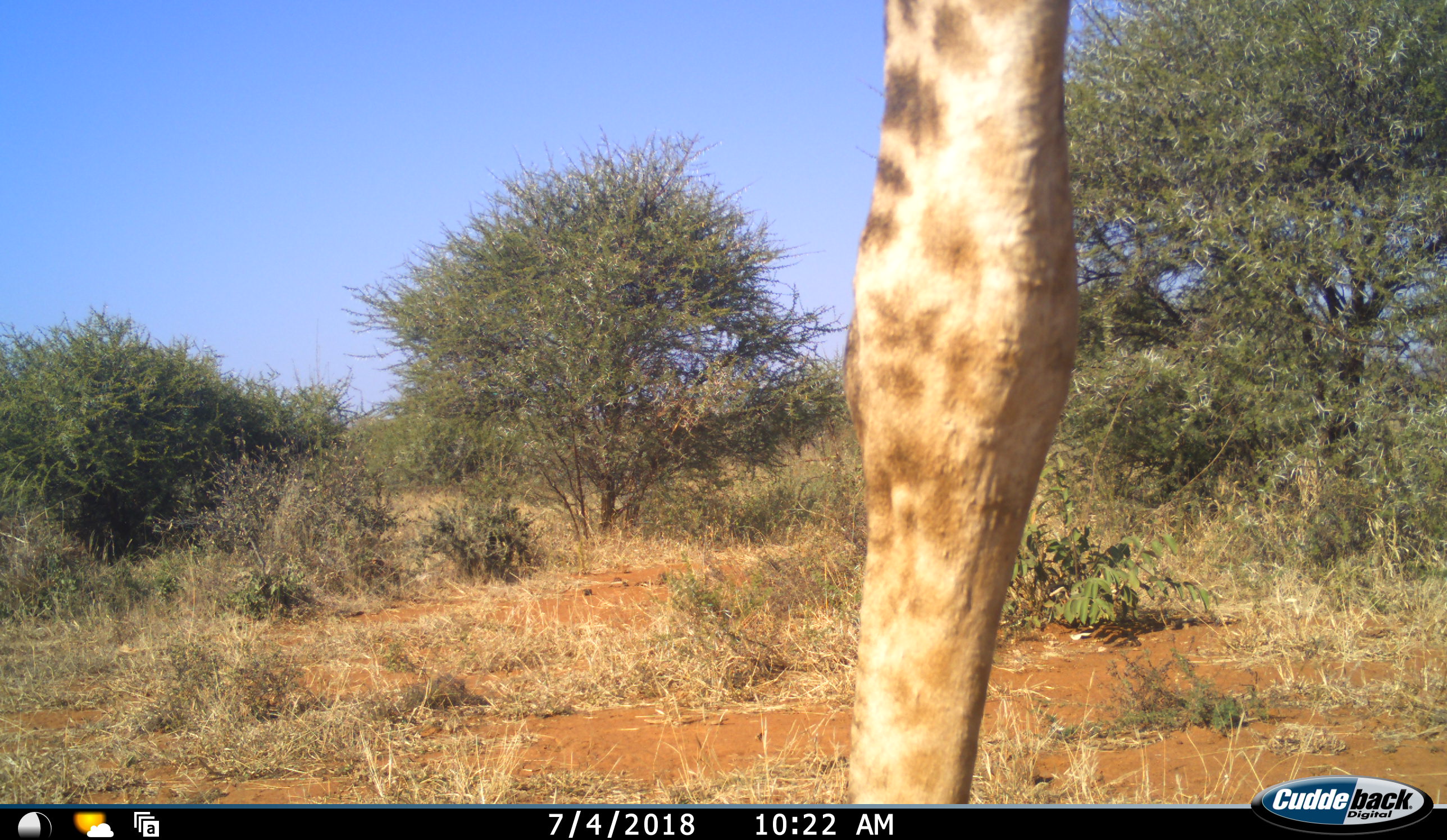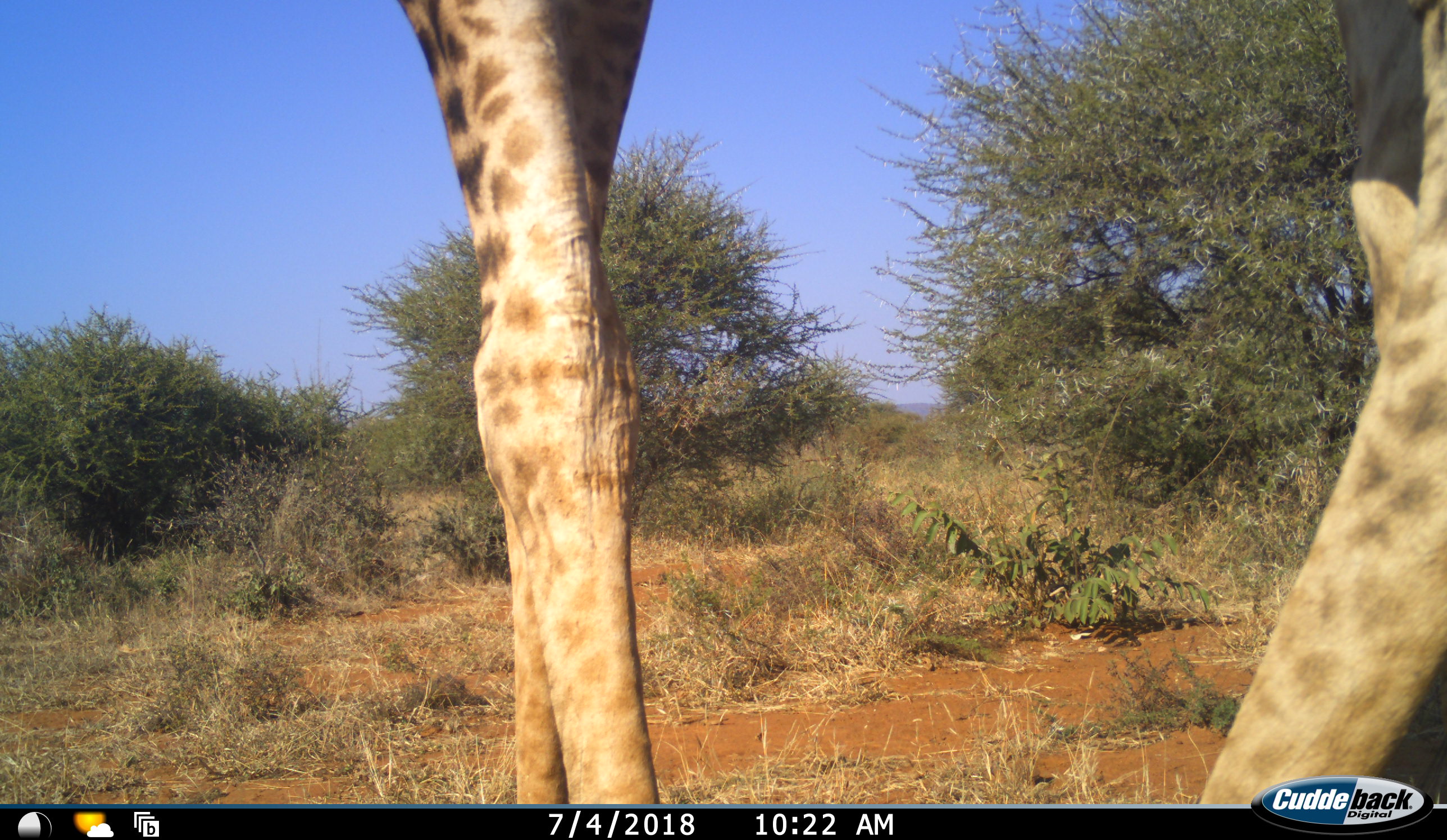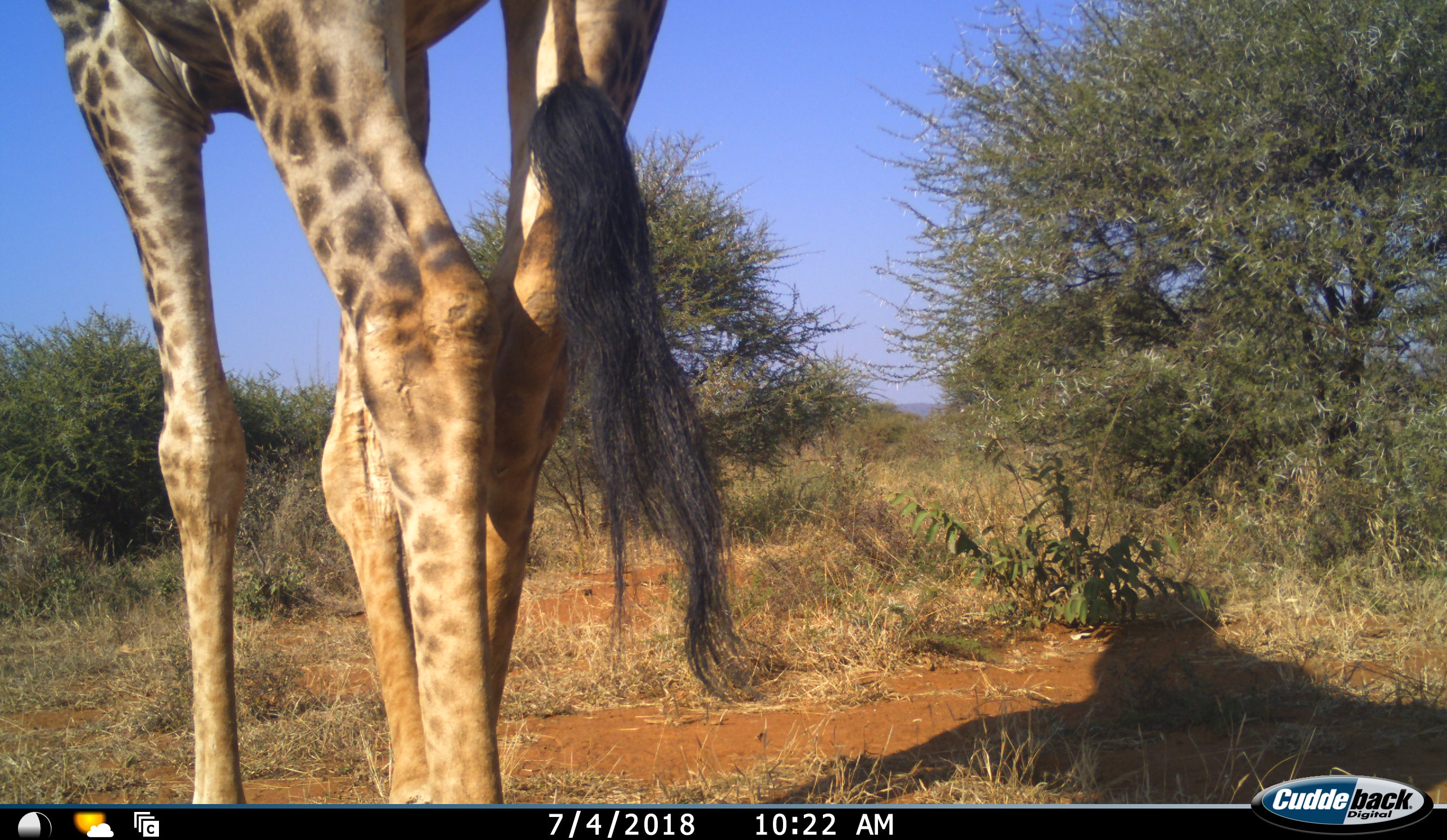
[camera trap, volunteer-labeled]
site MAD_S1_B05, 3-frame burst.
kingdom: Animalia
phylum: Chordata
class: Mammalia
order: Artiodactyla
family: Giraffidae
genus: Giraffa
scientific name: Giraffa camelopardalis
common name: giraffe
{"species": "giraffe (Giraffa camelopardalis)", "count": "1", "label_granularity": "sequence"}